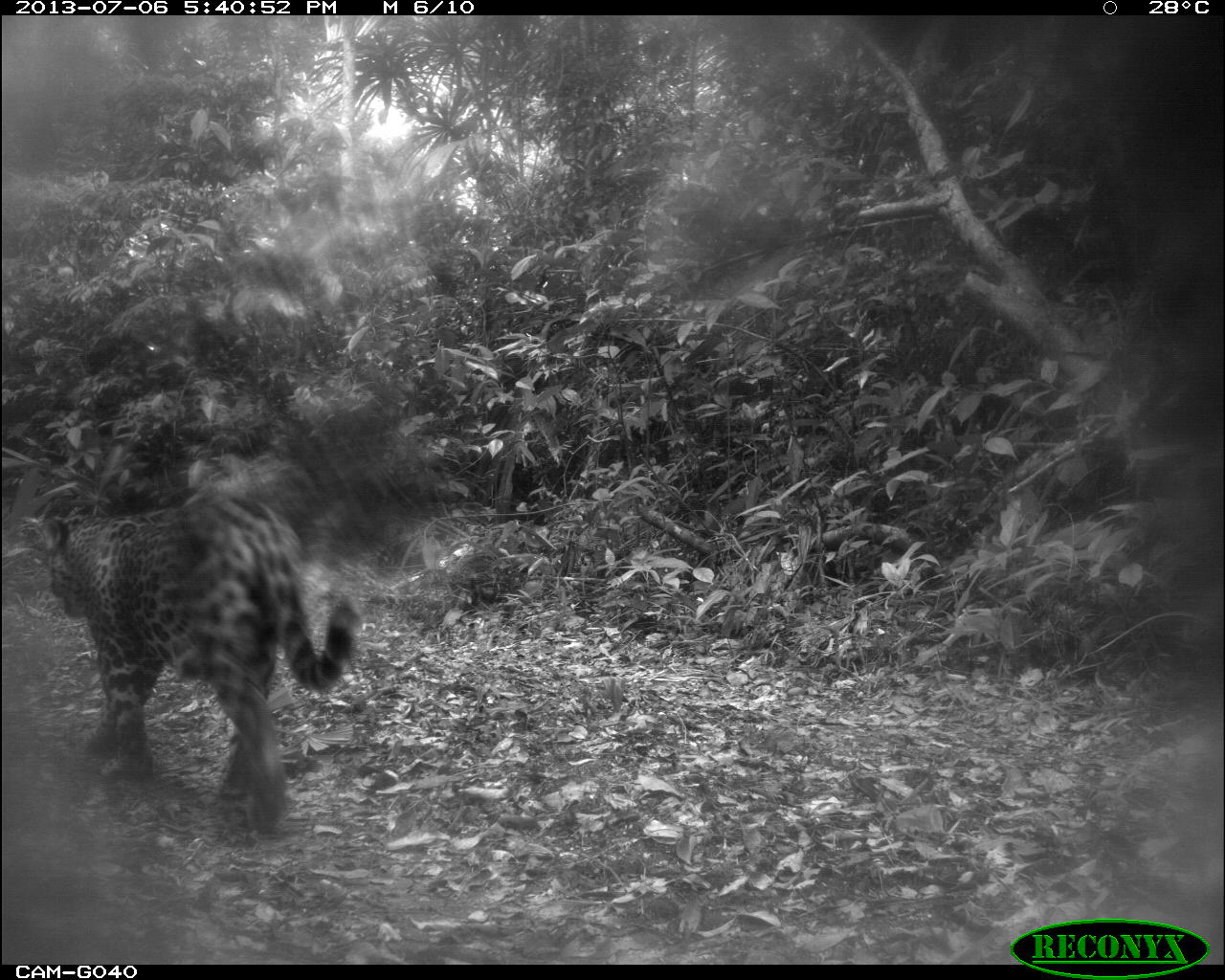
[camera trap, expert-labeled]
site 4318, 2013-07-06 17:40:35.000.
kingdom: Animalia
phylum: Chordata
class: Mammalia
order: Carnivora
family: Felidae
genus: Panthera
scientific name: Panthera onca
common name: jaguar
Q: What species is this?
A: Panthera onca (jaguar).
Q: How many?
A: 1.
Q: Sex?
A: Female.